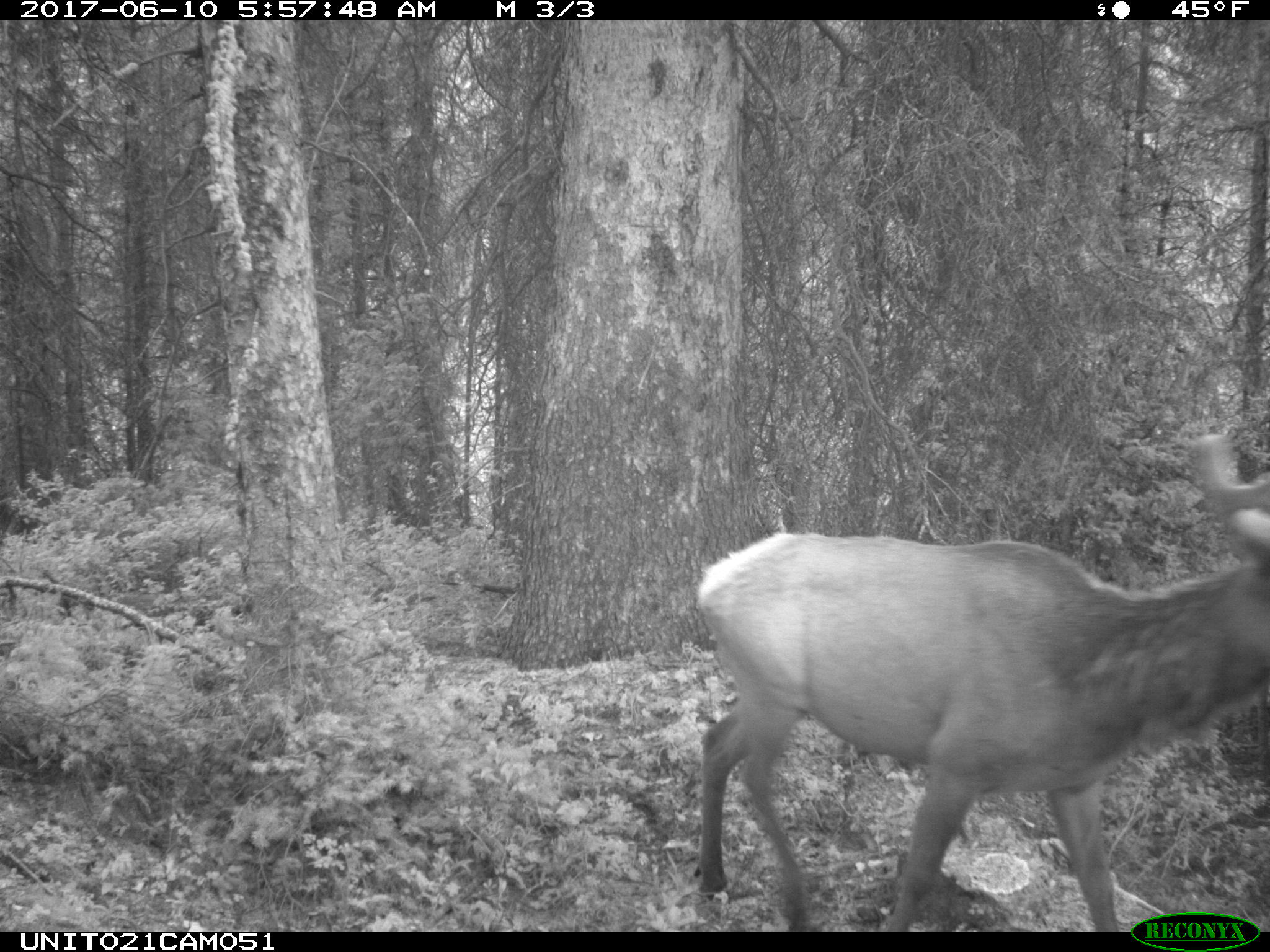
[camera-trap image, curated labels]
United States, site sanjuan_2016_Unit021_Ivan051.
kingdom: Animalia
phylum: Chordata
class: Mammalia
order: Artiodactyla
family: Cervidae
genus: Cervus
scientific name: Cervus elaphus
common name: red deer